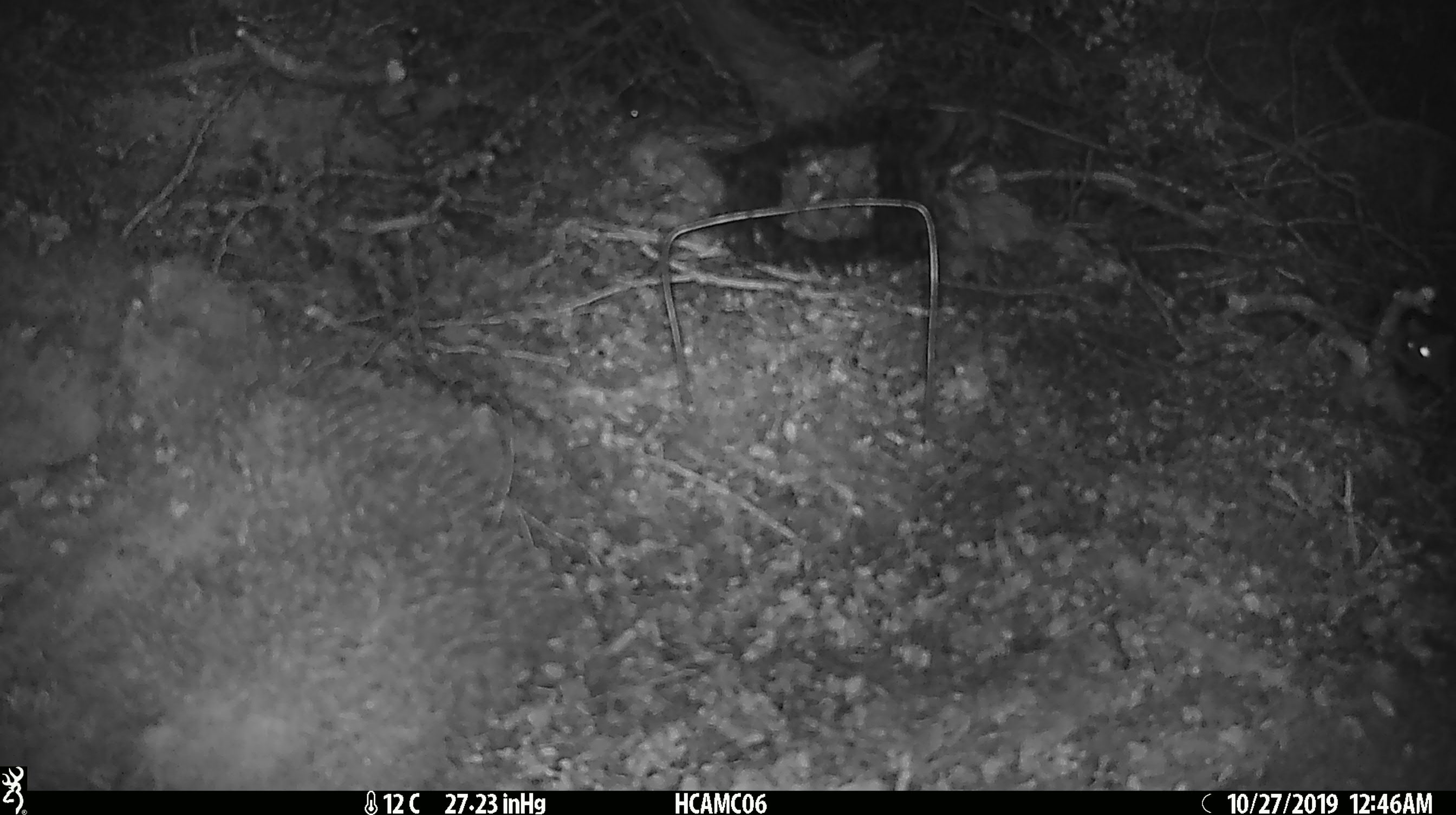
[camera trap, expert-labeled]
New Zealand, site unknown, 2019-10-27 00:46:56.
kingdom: Animalia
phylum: Chordata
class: Mammalia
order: Rodentia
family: Muridae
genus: Mus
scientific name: Mus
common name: mouse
Mouse (Mus).